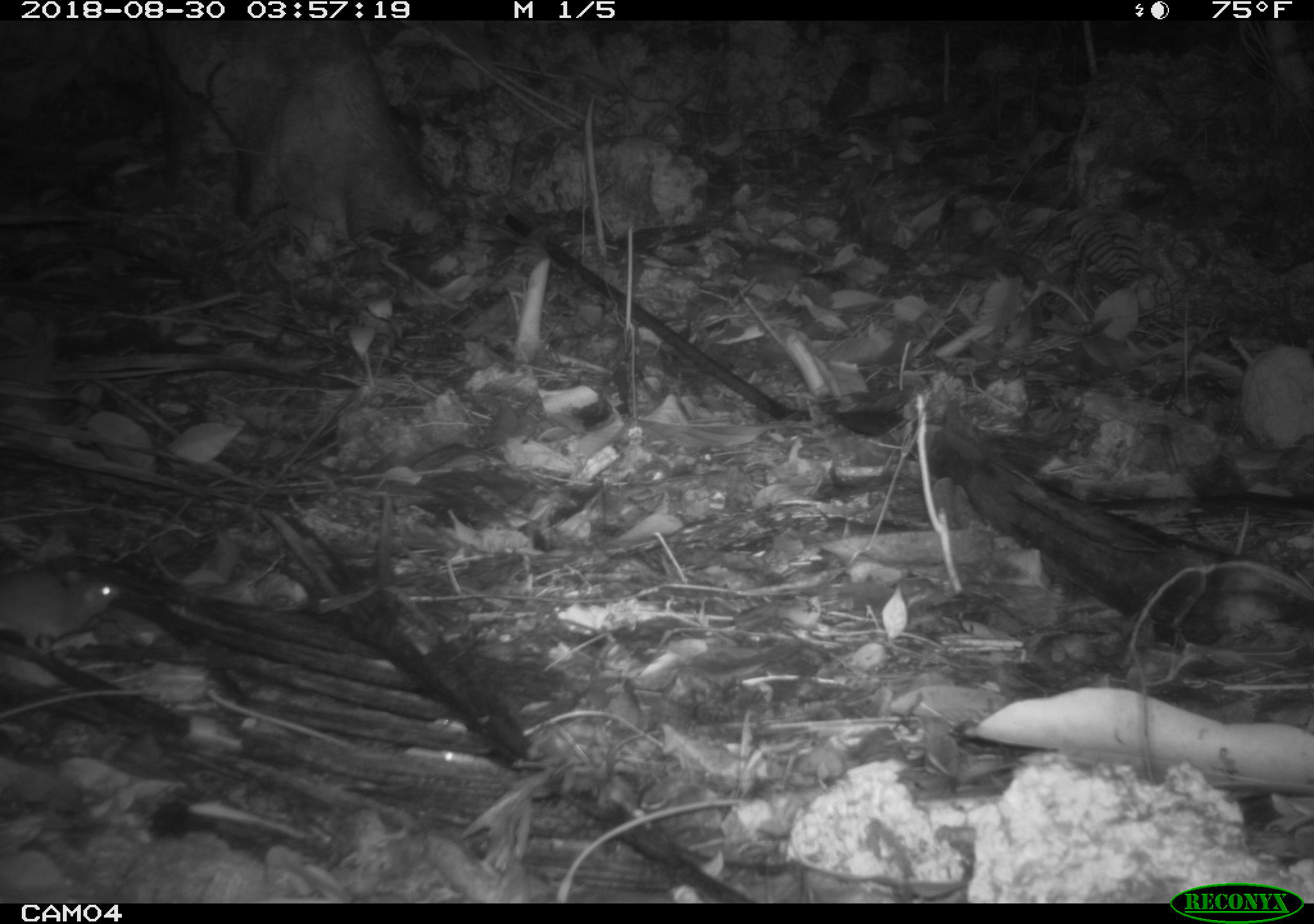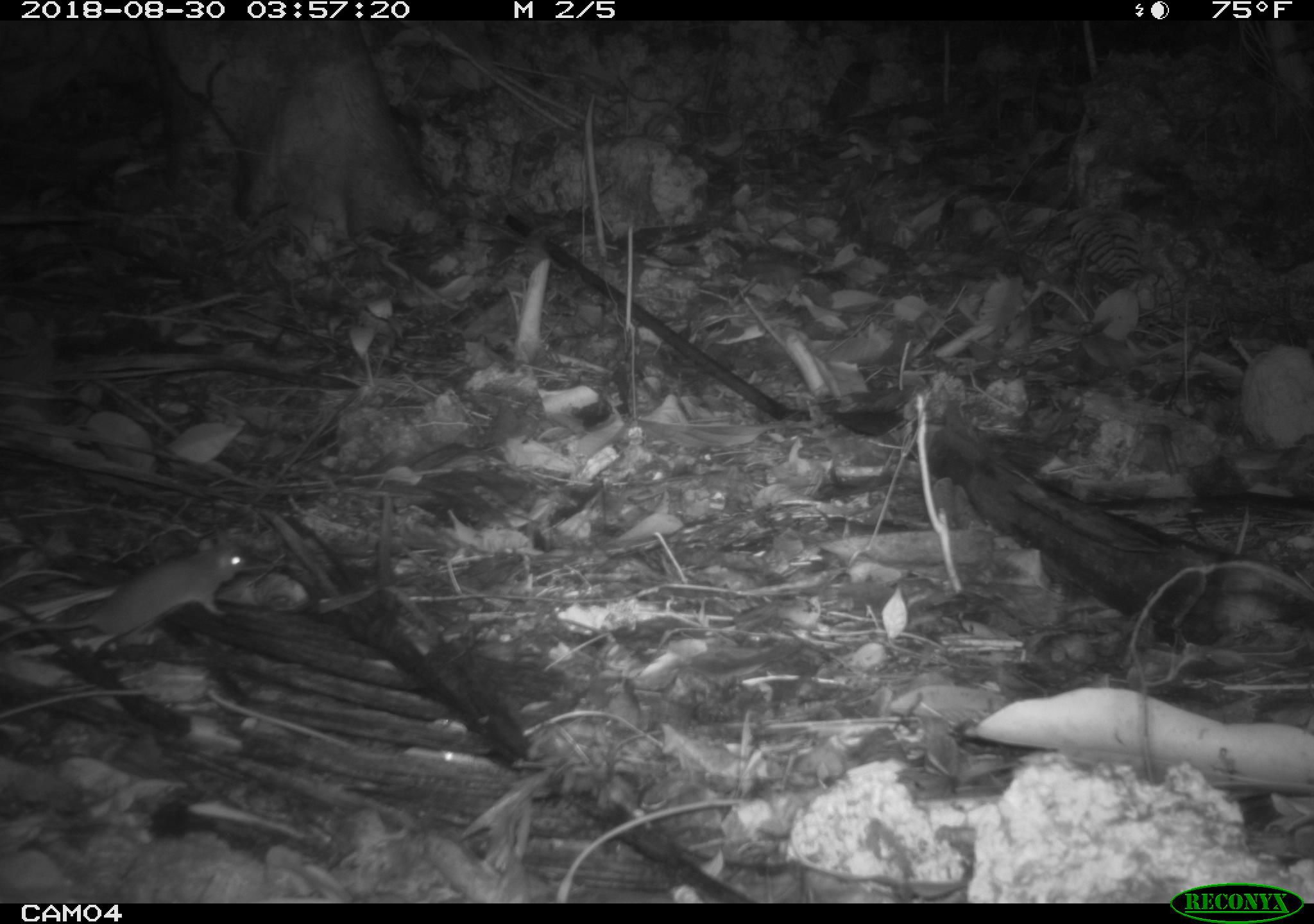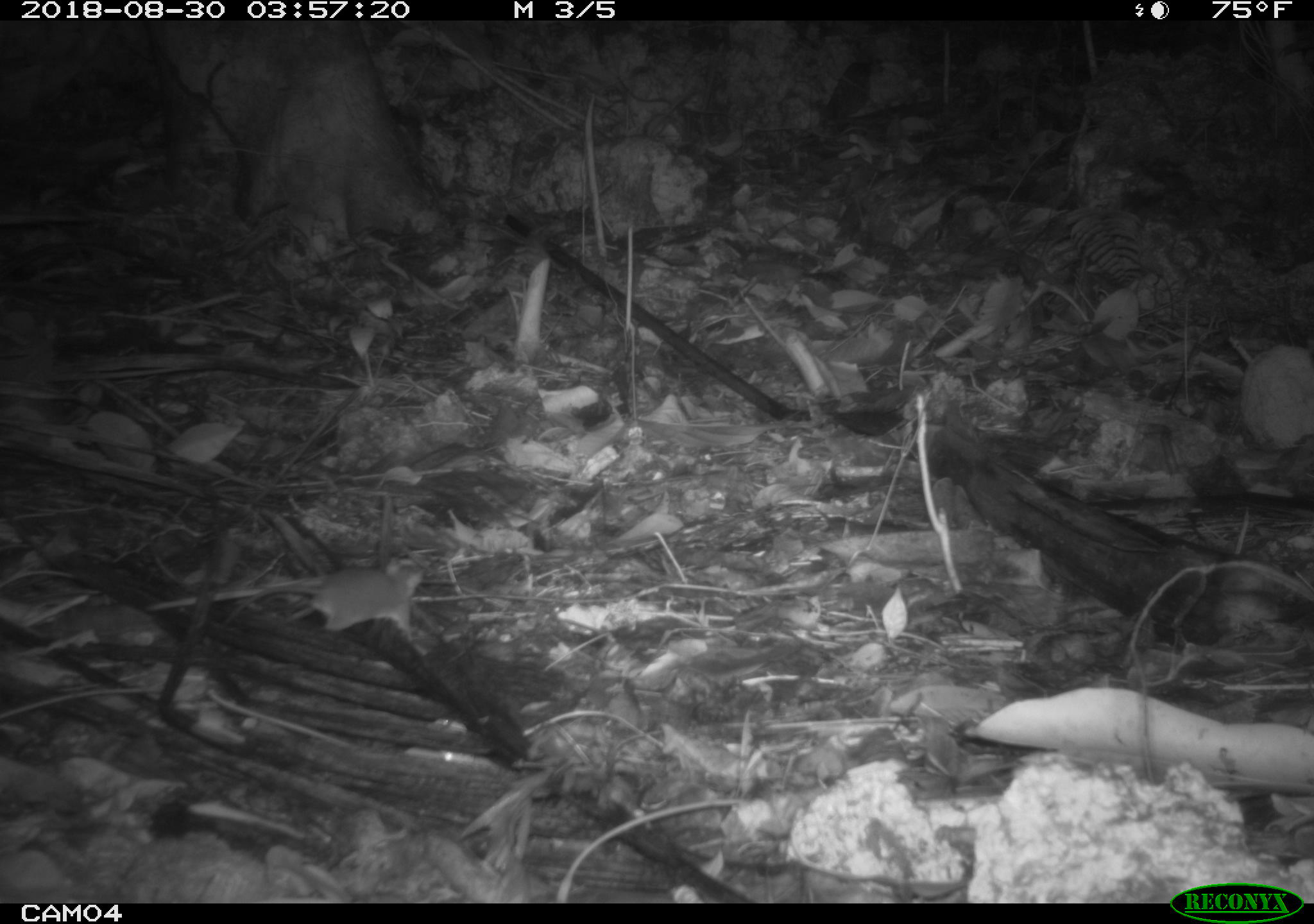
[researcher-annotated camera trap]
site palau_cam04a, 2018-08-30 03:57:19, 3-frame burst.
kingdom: Animalia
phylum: Chordata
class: Mammalia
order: Rodentia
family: Muridae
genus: Rattus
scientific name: Rattus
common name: rat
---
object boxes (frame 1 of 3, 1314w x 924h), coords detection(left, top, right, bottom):
rat: detection(0, 561, 121, 654)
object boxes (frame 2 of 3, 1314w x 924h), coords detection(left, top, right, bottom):
rat: detection(12, 530, 250, 657)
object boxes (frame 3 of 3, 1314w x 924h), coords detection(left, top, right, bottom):
rat: detection(218, 550, 435, 651)